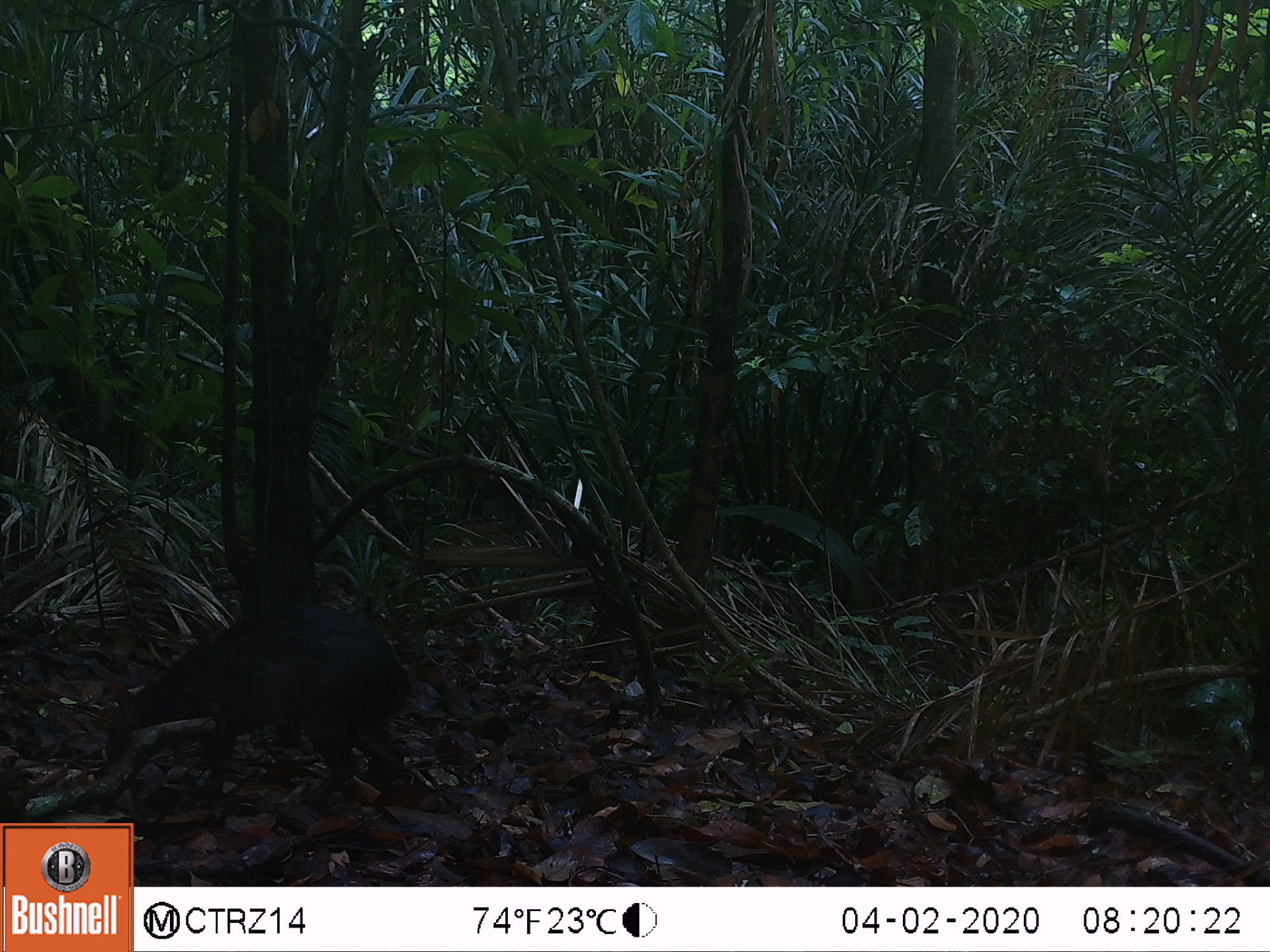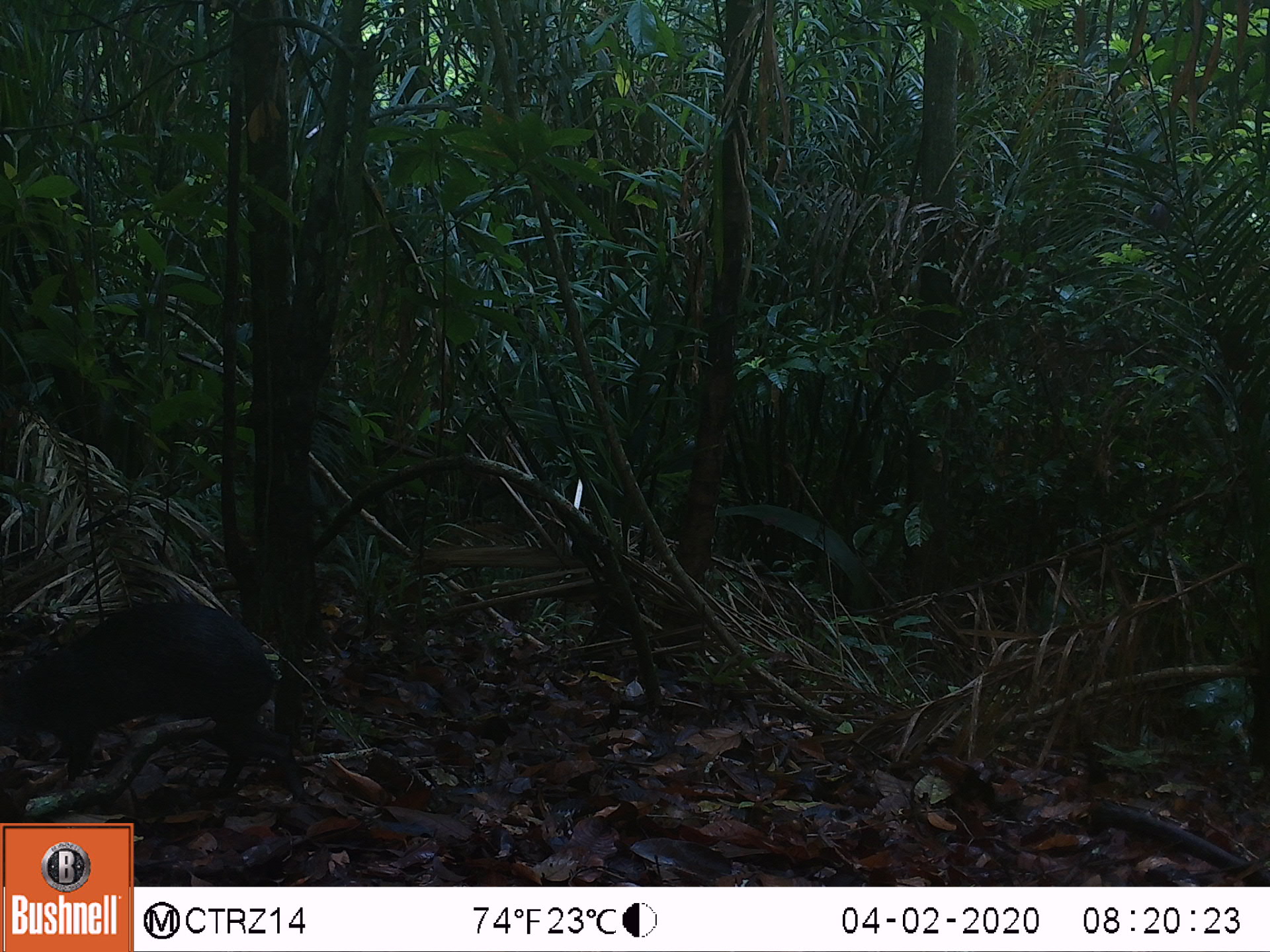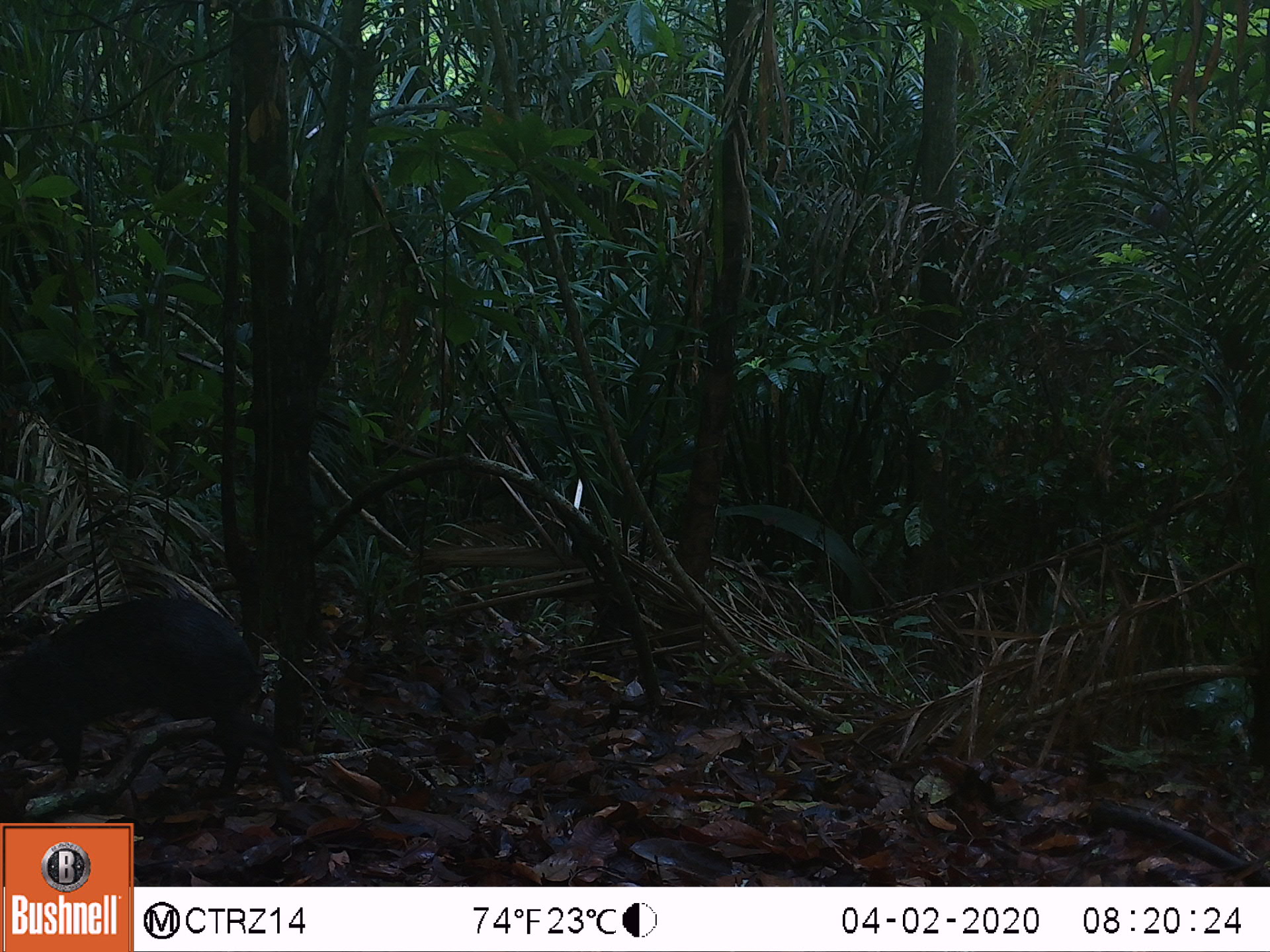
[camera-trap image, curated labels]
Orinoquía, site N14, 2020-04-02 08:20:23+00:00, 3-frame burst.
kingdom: Animalia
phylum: Chordata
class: Mammalia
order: Rodentia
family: Dasyproctidae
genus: Dasyprocta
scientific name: Dasyprocta fuliginosa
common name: black agouti